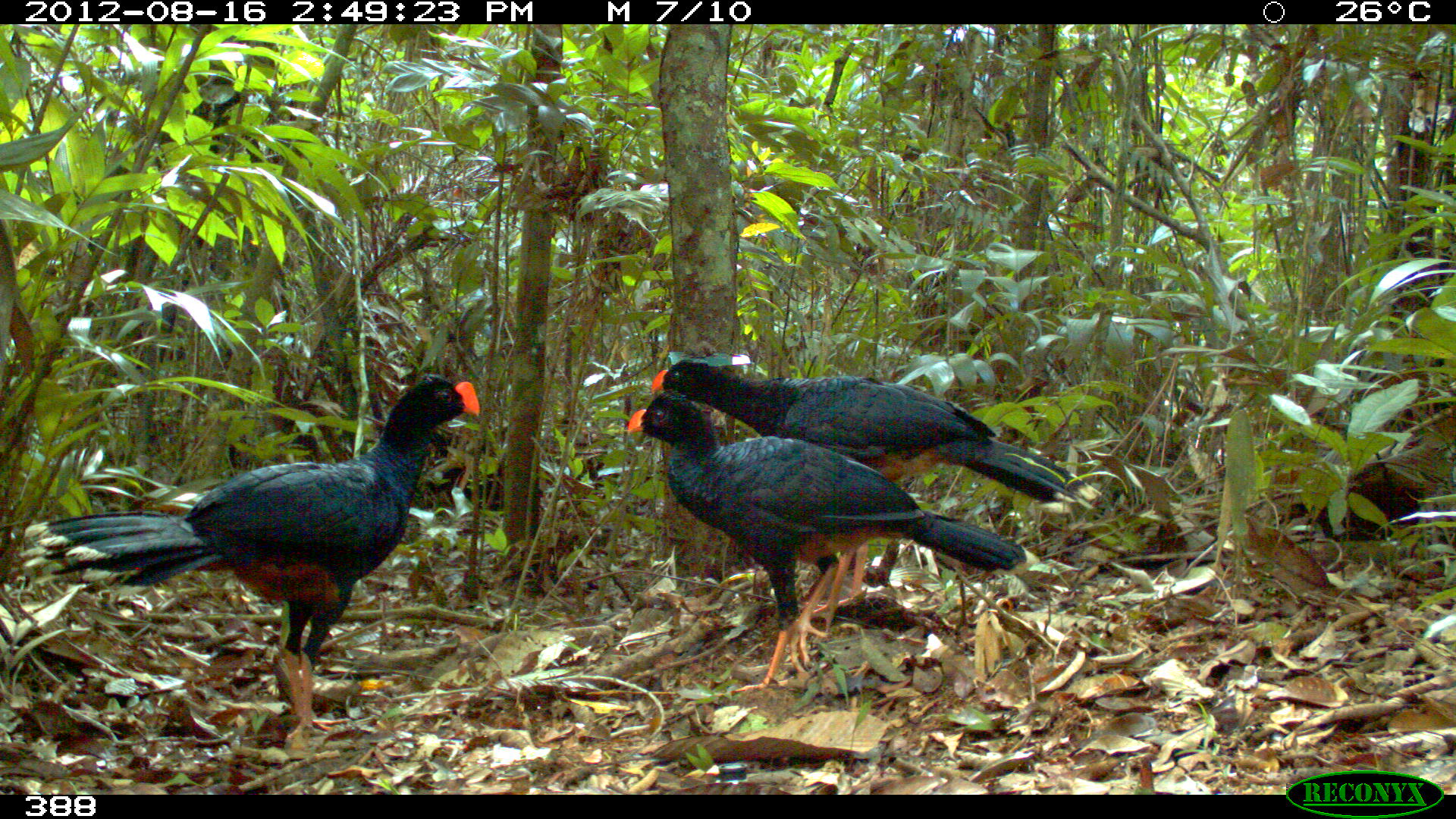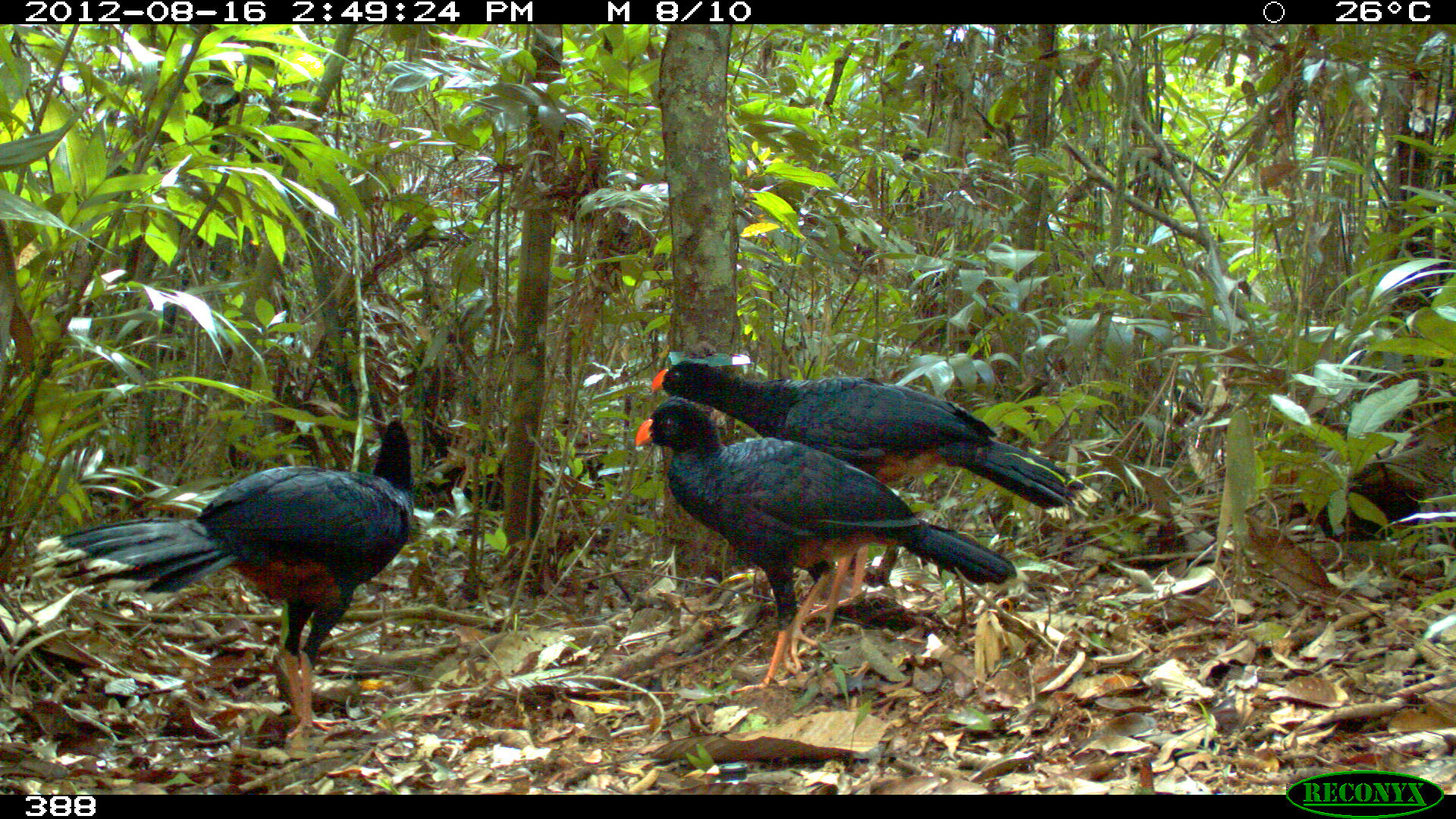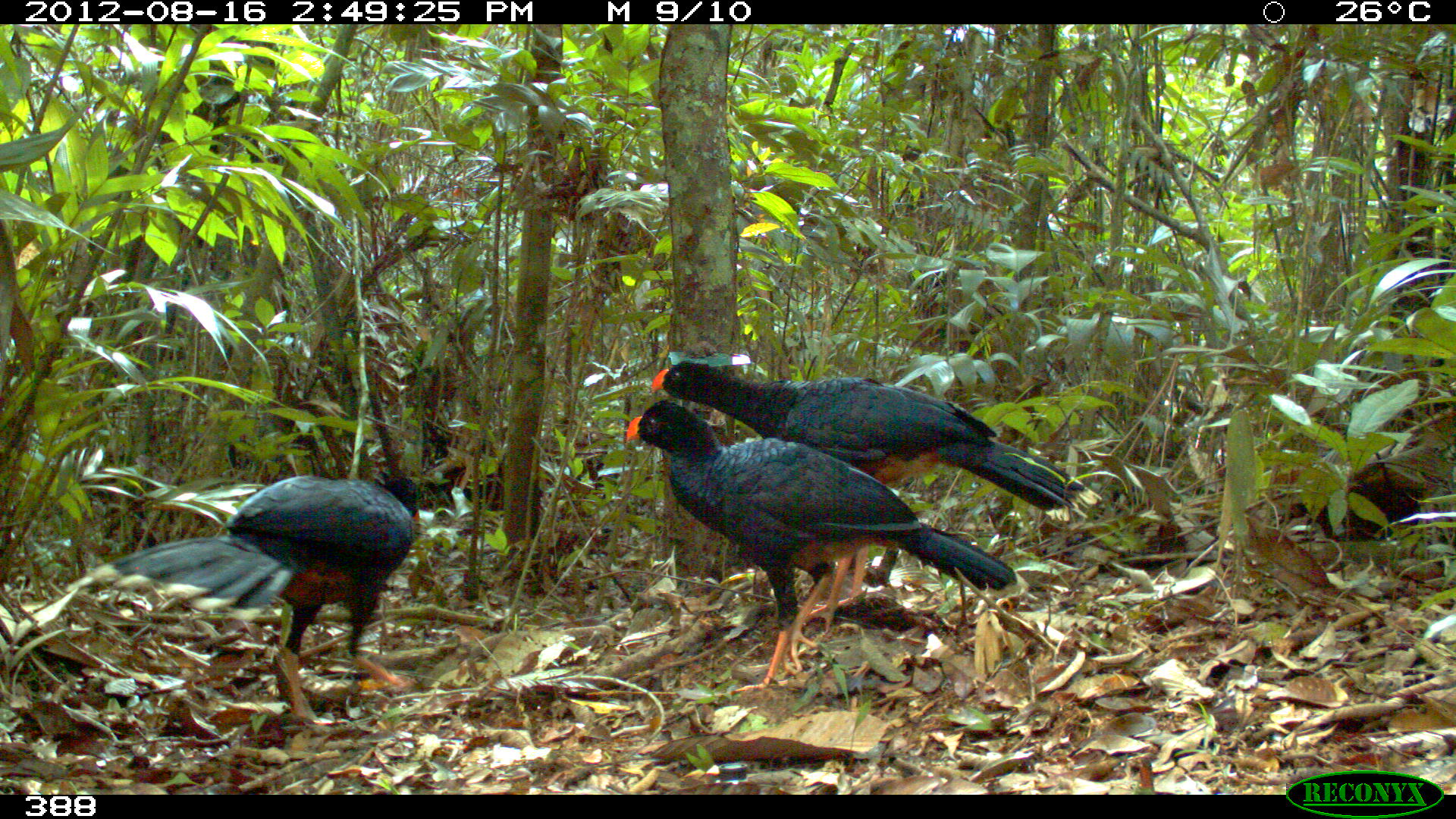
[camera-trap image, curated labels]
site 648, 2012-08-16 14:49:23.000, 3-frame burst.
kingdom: Animalia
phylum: Chordata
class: Aves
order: Galliformes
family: Cracidae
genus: Mitu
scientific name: Mitu tuberosum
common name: razor-billed curassow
Mitu tuberosum (razor-billed curassow).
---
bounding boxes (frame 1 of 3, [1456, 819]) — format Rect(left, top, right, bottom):
mitu tuberosum: Rect(14, 372, 482, 742); Rect(649, 359, 1103, 637); Rect(625, 387, 1027, 697)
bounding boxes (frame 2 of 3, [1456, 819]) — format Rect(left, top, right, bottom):
mitu tuberosum: Rect(29, 417, 418, 744); Rect(648, 361, 1103, 636); Rect(633, 394, 1018, 696)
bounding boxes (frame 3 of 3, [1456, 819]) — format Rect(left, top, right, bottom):
mitu tuberosum: Rect(648, 361, 1102, 638); Rect(625, 399, 1032, 694); Rect(78, 472, 423, 729)